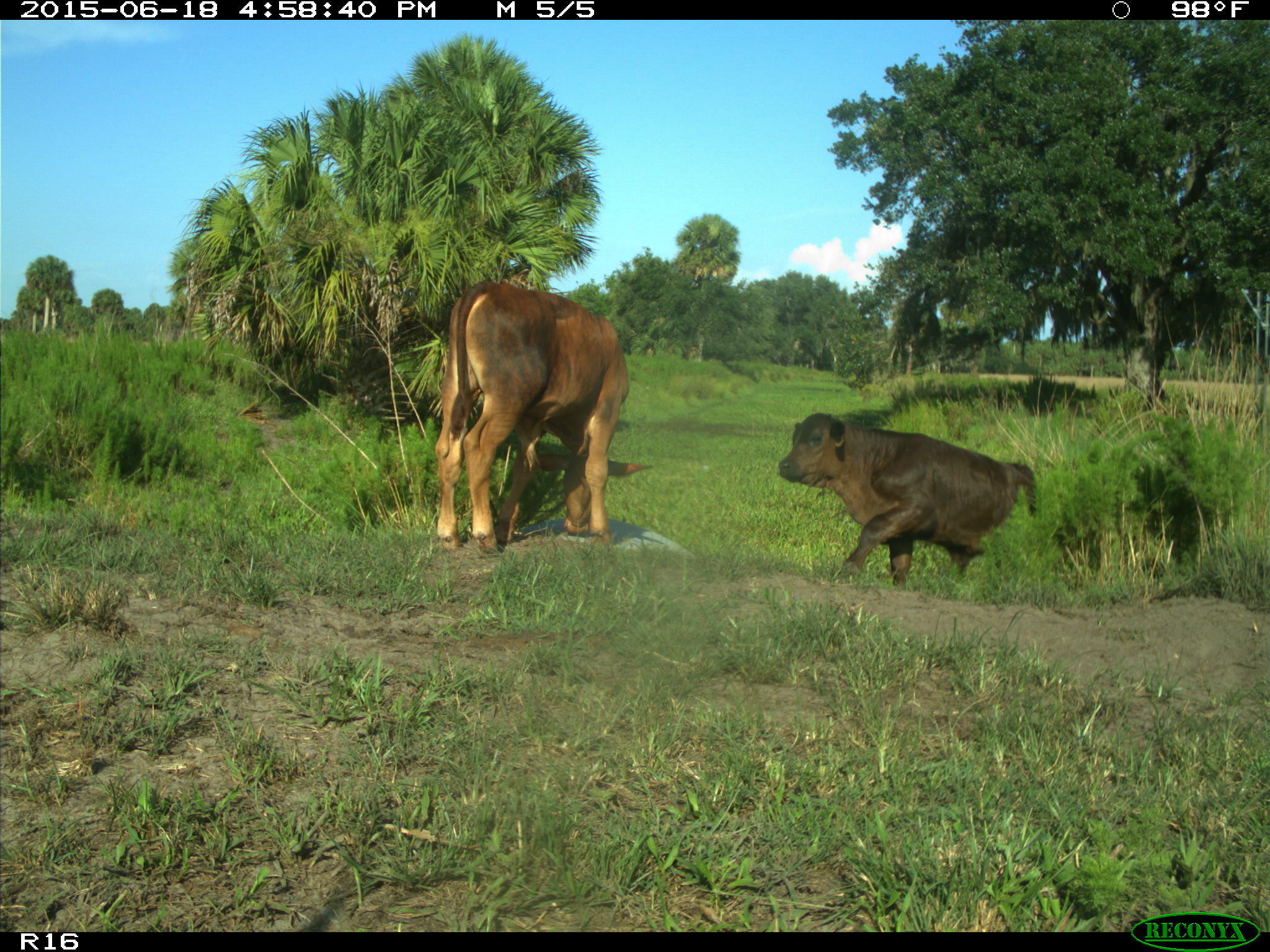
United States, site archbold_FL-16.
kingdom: Animalia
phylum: Chordata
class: Mammalia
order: Artiodactyla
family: Bovidae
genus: Bos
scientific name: Bos taurus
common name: domestic cow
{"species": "Bos taurus (domestic cow)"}